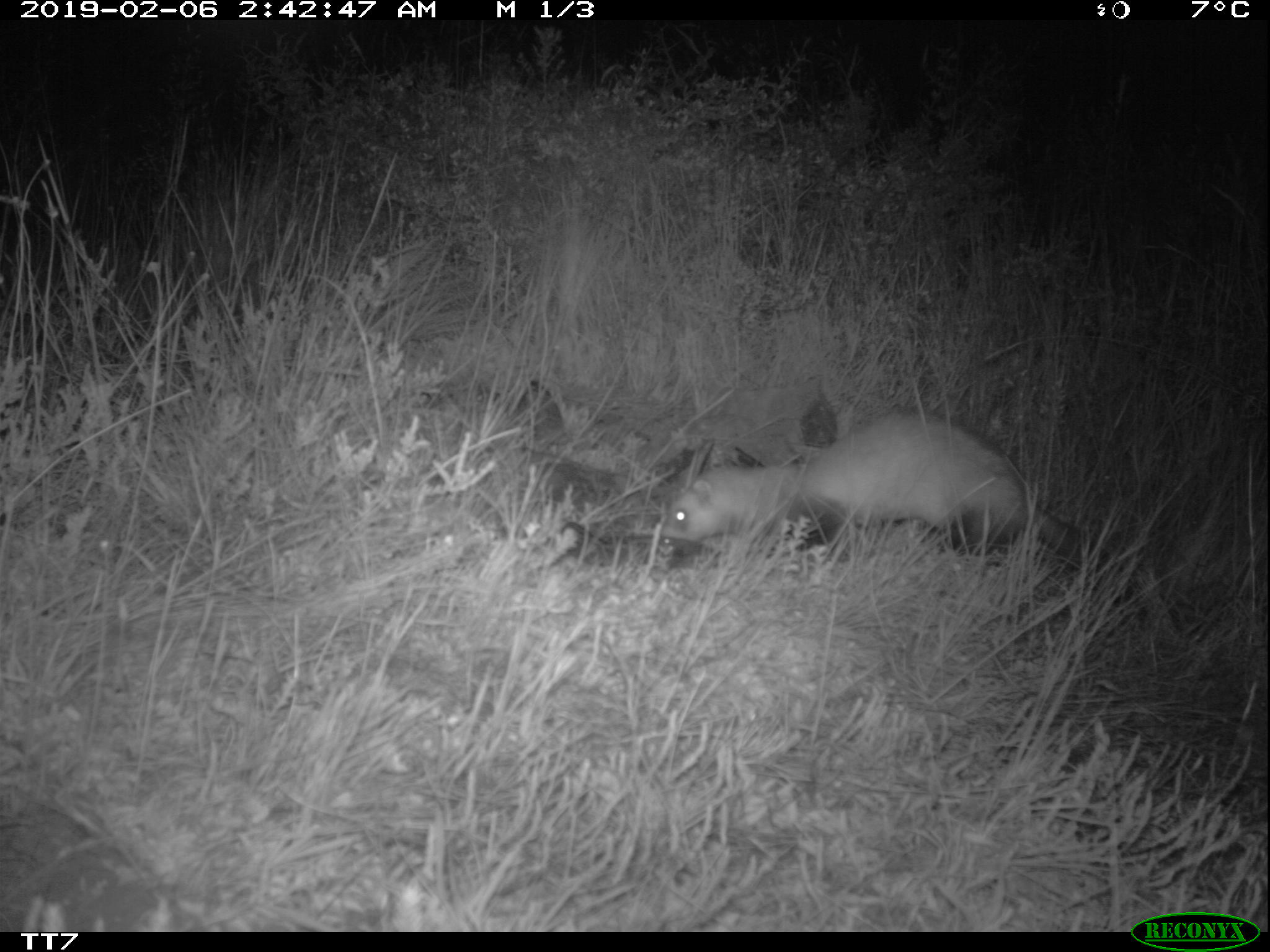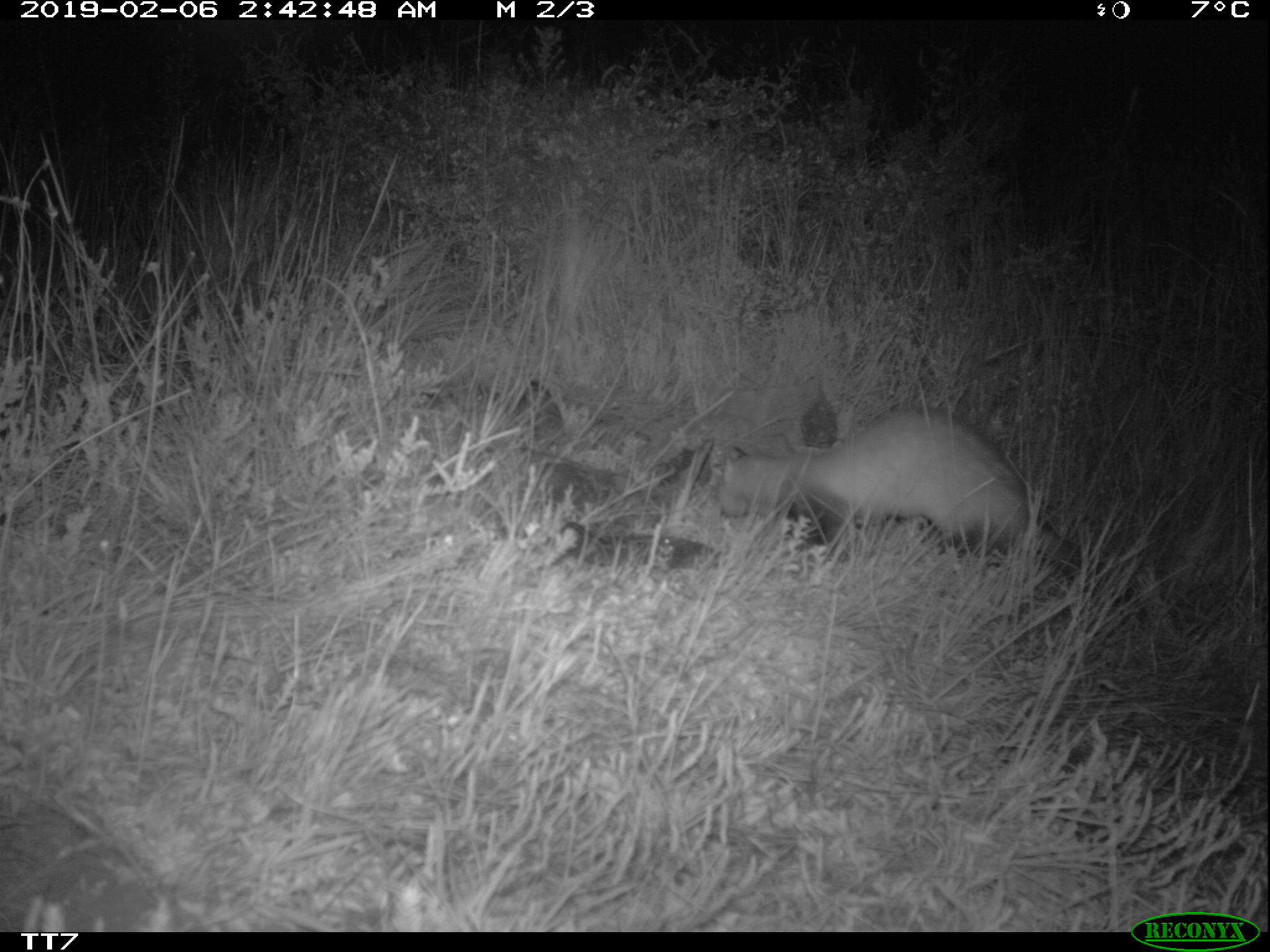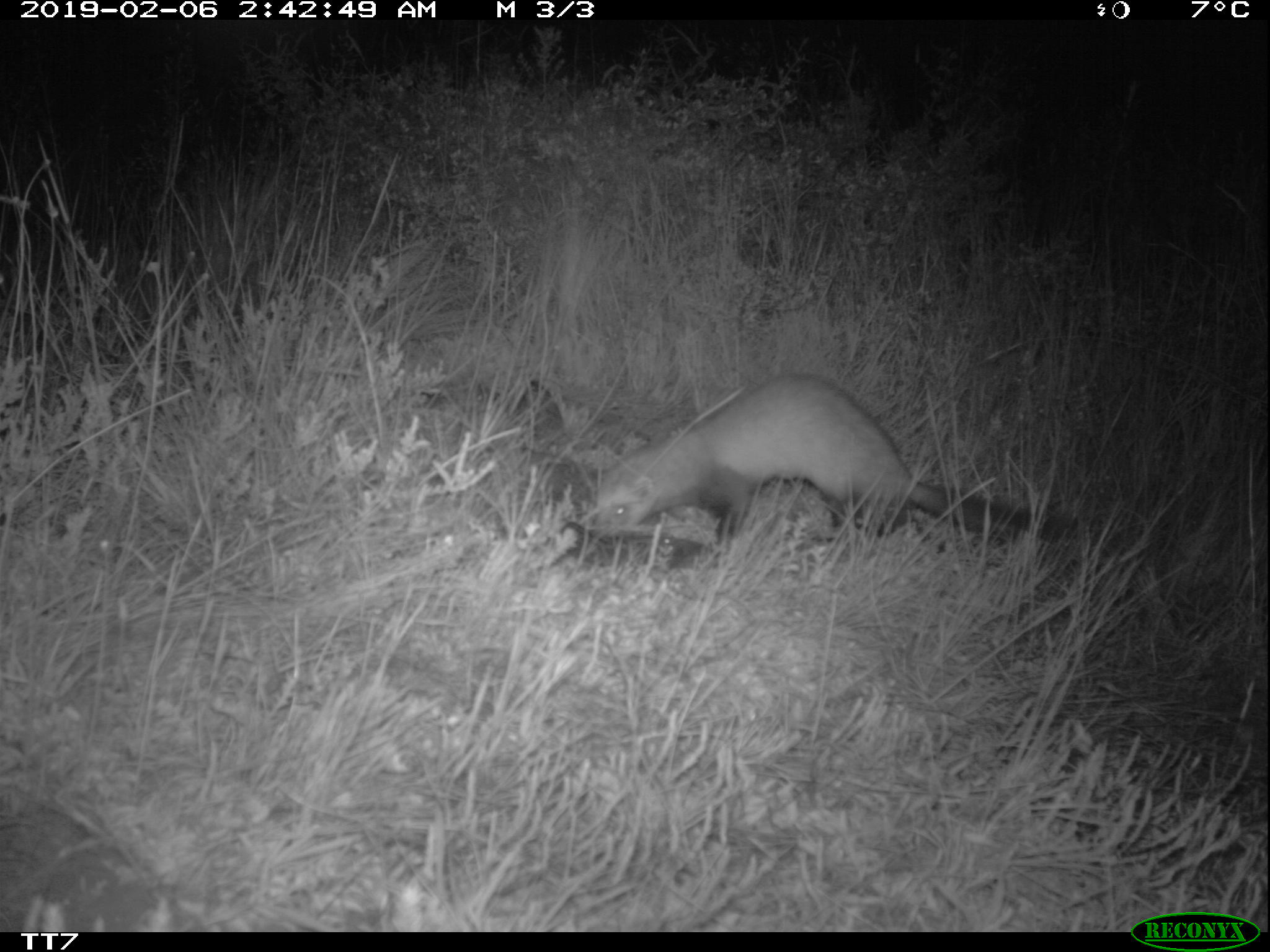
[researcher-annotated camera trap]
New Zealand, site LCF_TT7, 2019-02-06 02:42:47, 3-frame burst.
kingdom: Animalia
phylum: Chordata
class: Mammalia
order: Carnivora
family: Mustelidae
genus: Mustela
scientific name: Mustela furo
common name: ferret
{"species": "ferret (Mustela furo)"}